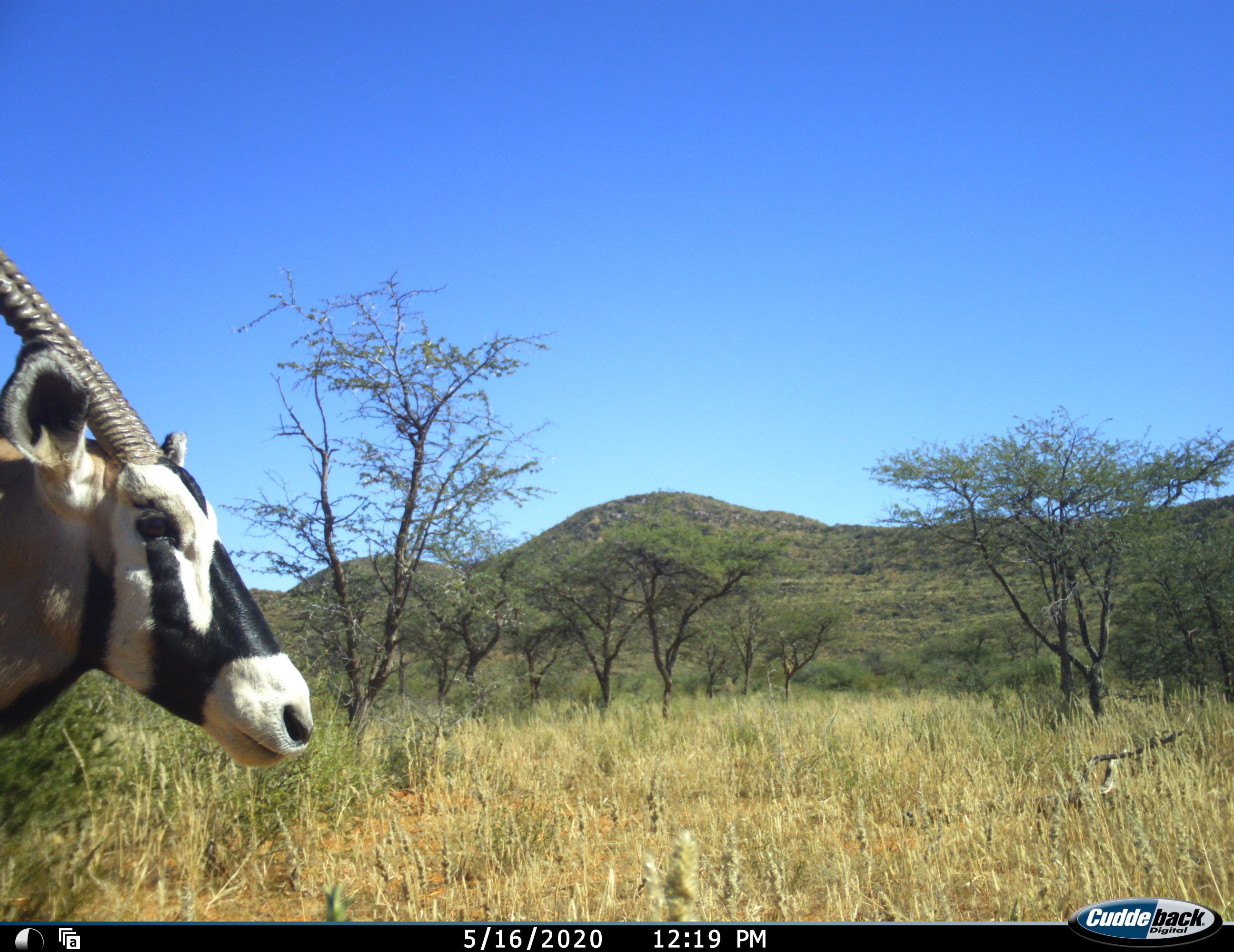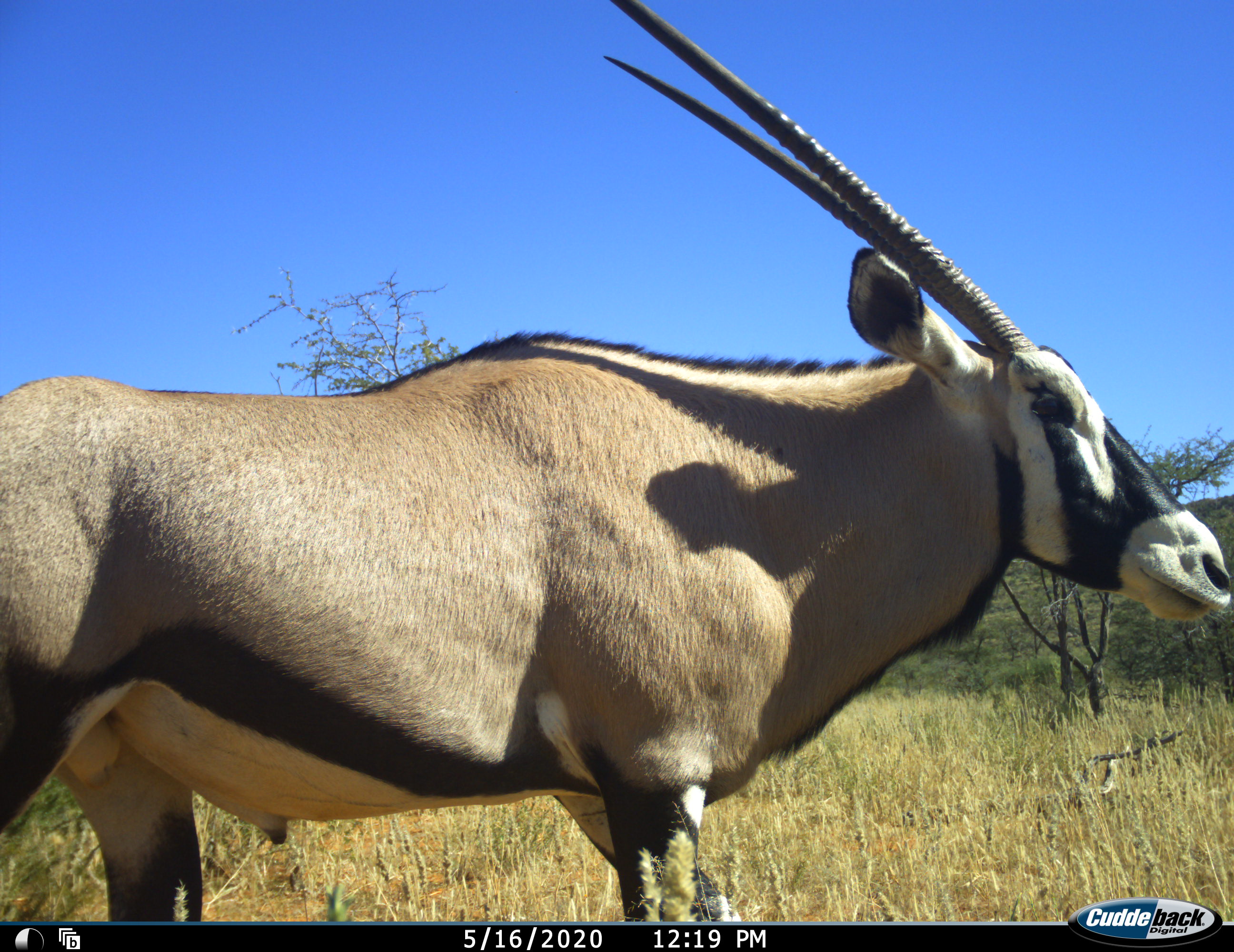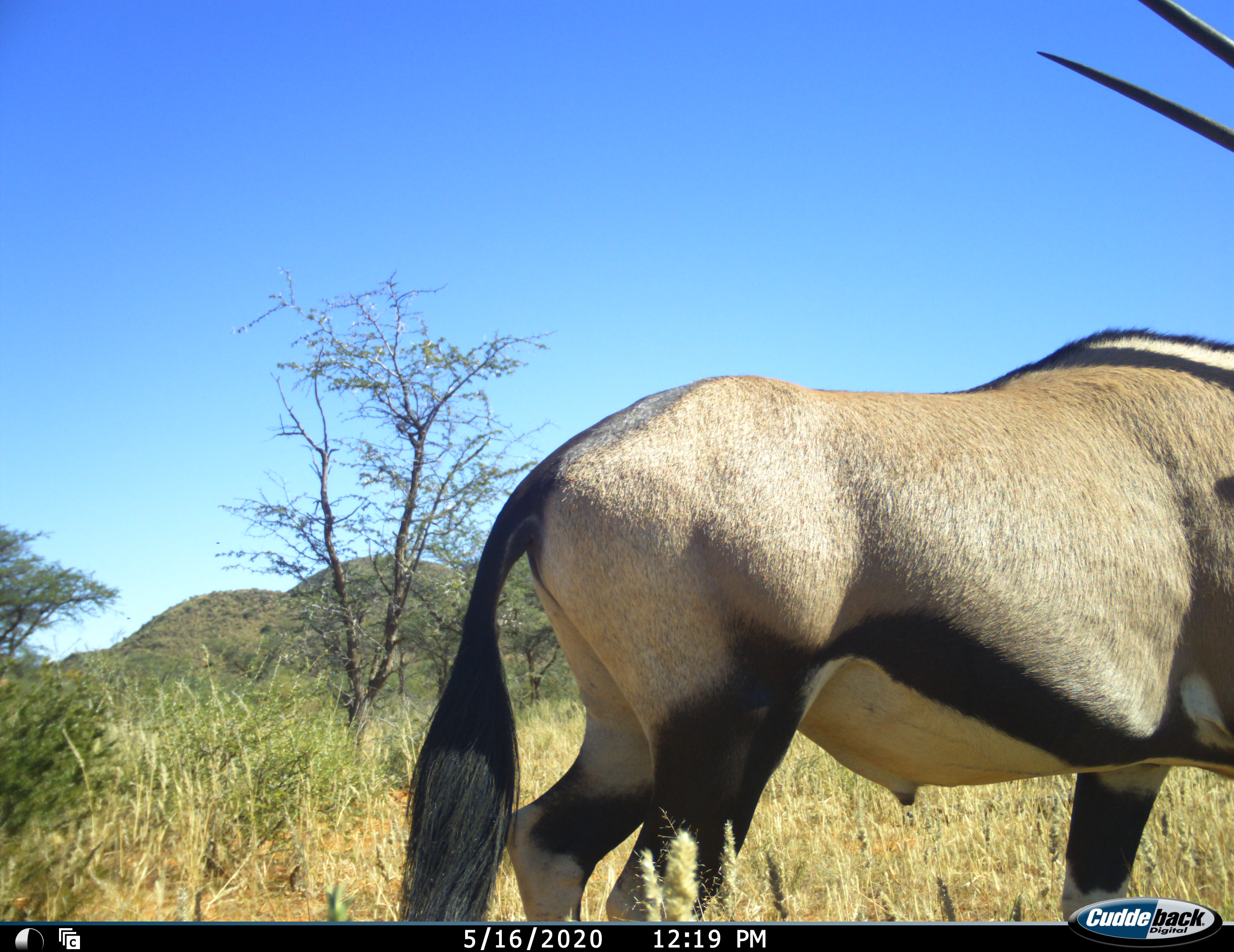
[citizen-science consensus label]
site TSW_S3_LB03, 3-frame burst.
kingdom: Animalia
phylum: Chordata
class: Mammalia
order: Artiodactyla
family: Bovidae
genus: Oryx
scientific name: Oryx gazella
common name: gemsbok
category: oryx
Oryx (gemsbok) (Oryx gazella), count 1. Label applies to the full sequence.